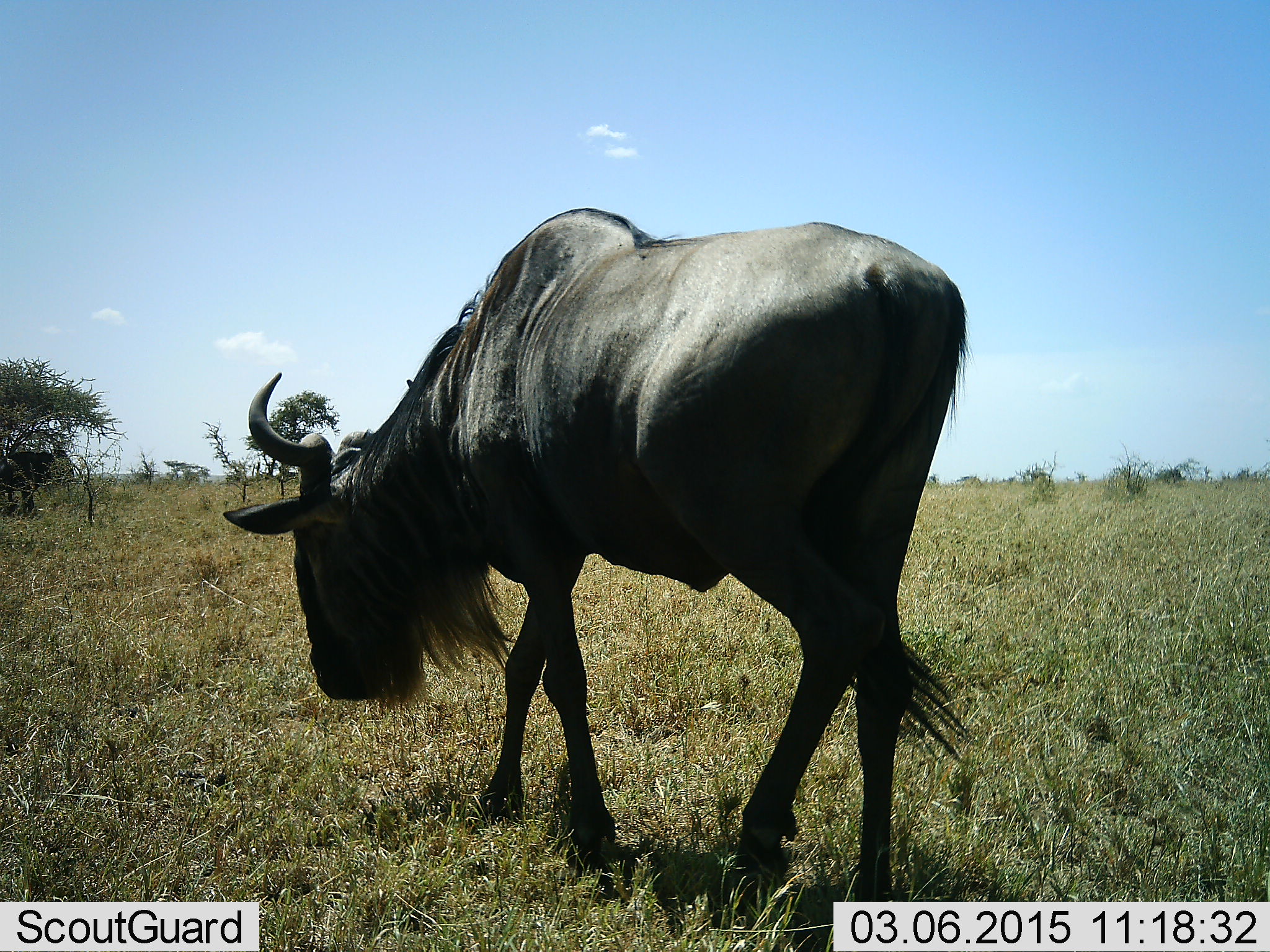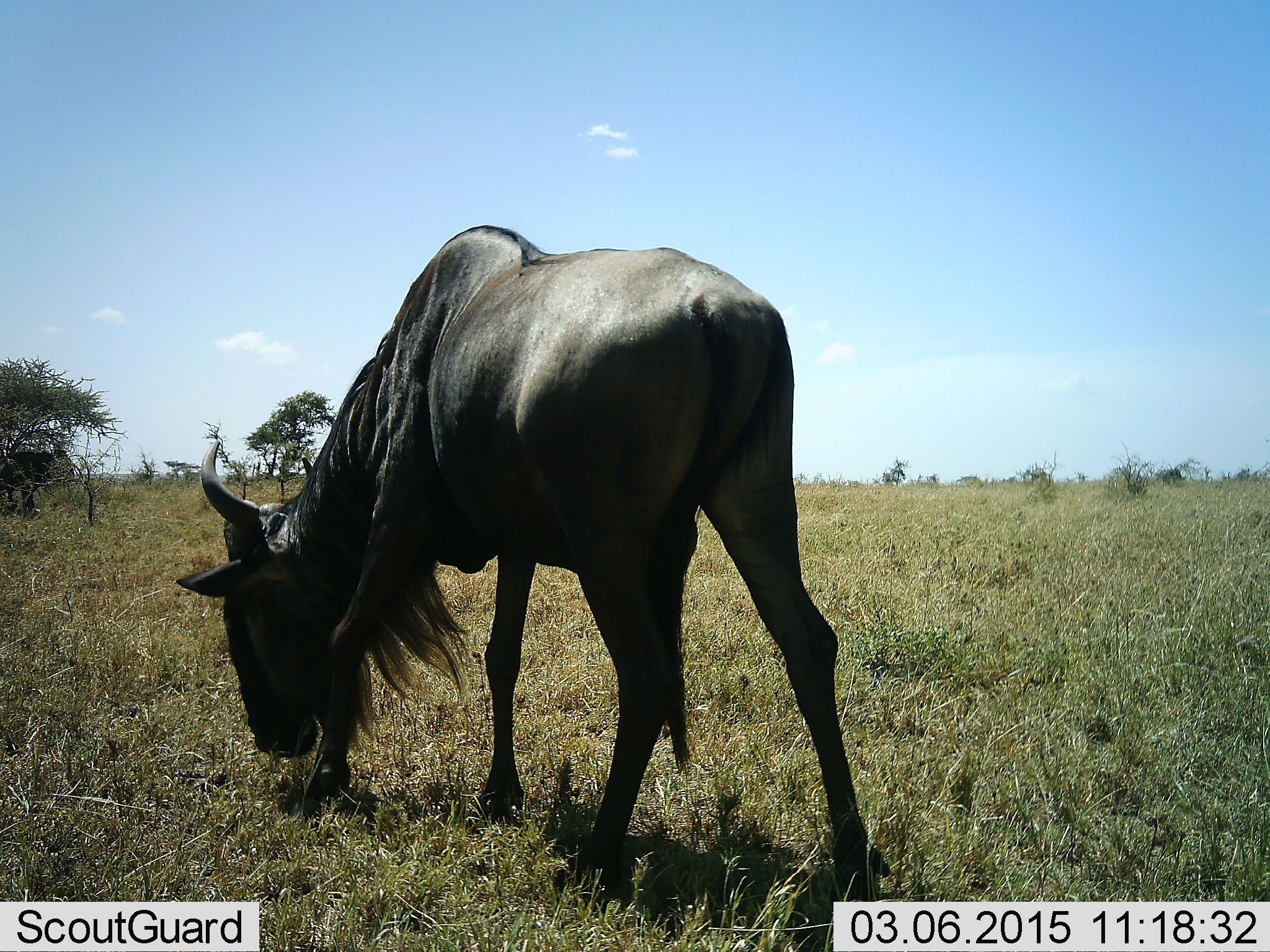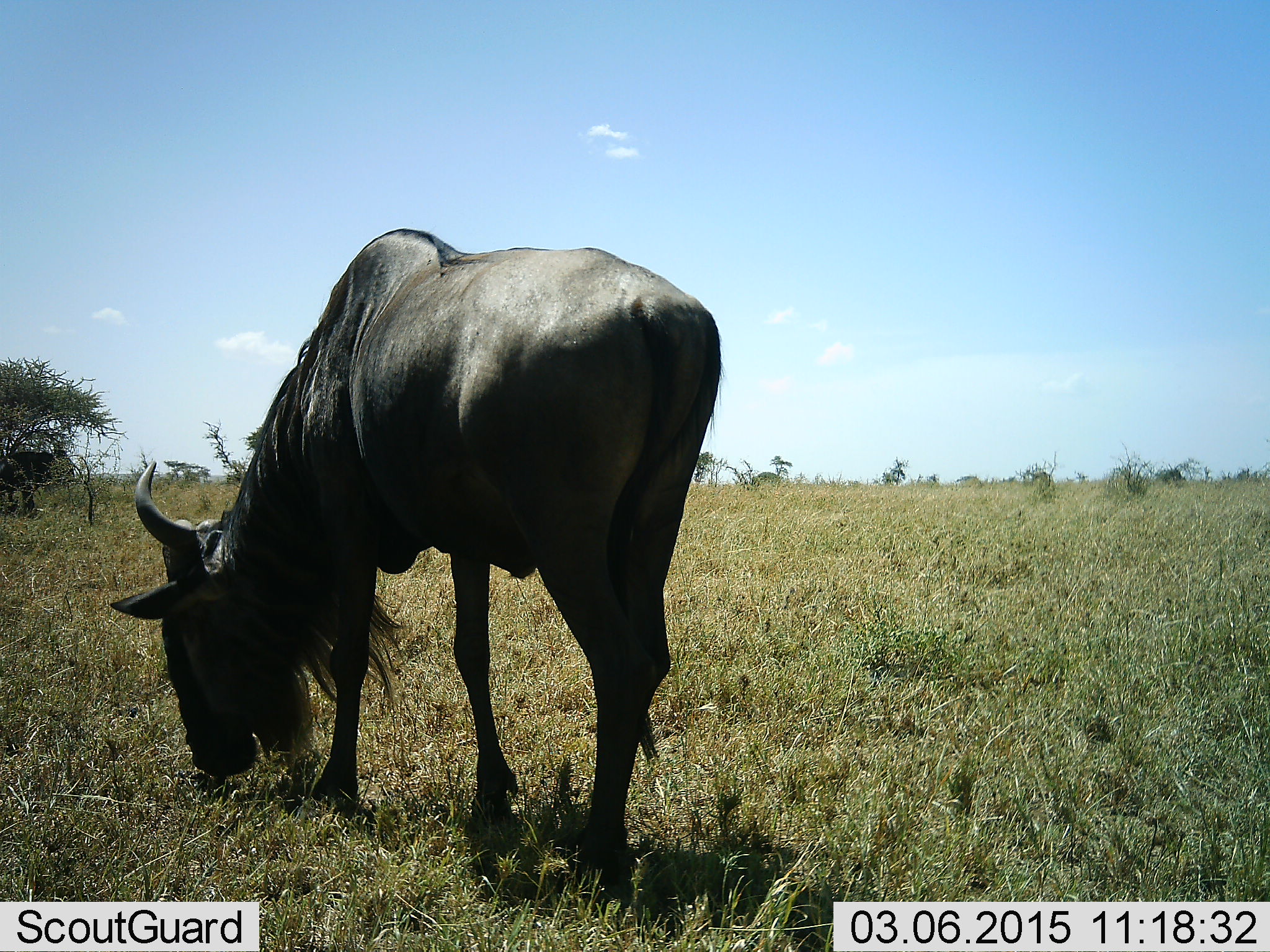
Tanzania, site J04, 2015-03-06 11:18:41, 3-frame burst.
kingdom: Animalia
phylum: Chordata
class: Mammalia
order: Artiodactyla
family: Bovidae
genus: Connochaetes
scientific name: Connochaetes taurinus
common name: blue wildebeest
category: wildebeest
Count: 1.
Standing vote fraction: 10%.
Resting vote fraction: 0%.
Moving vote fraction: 30%.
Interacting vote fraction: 0%.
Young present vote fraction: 0%.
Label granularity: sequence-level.